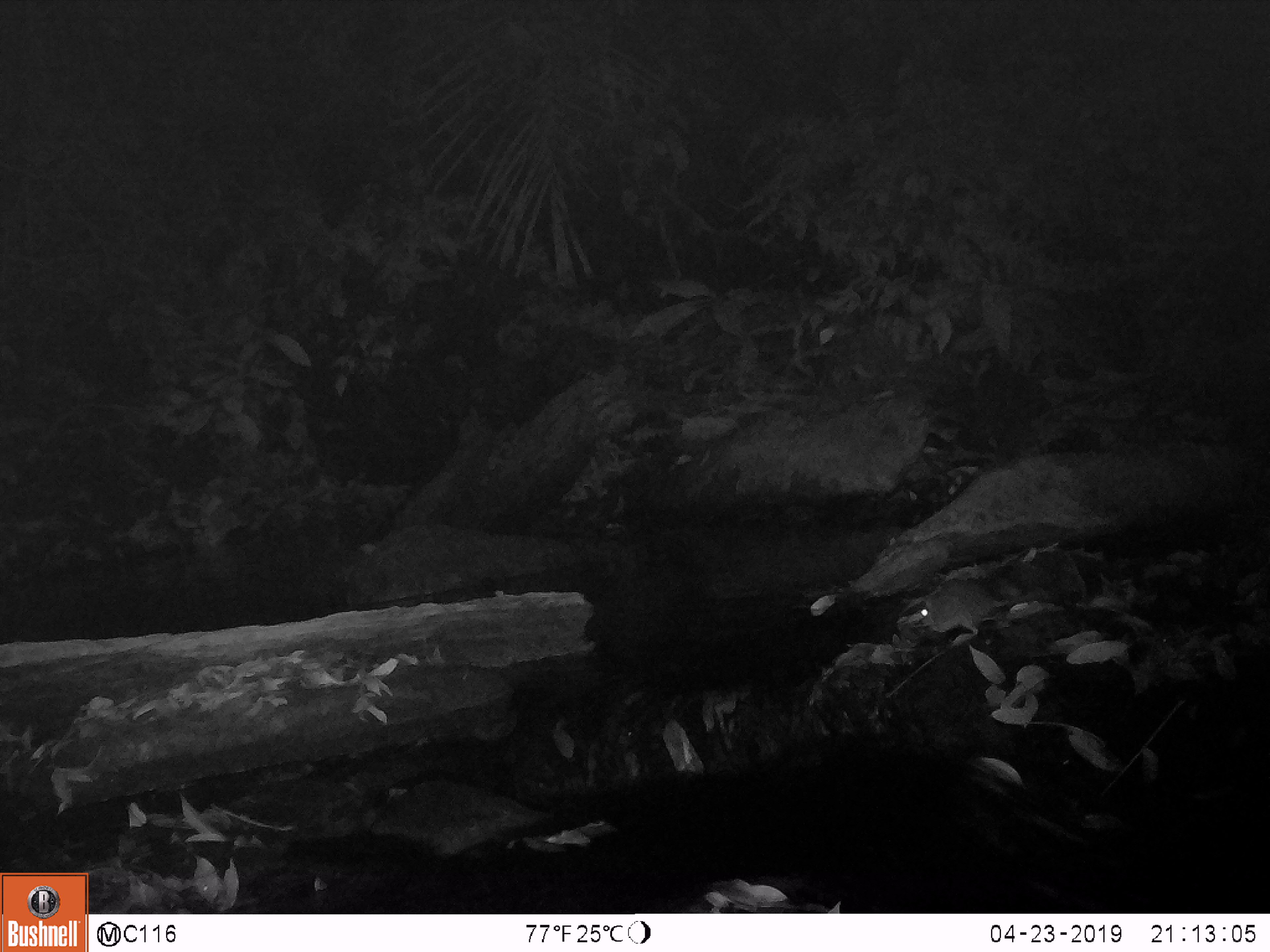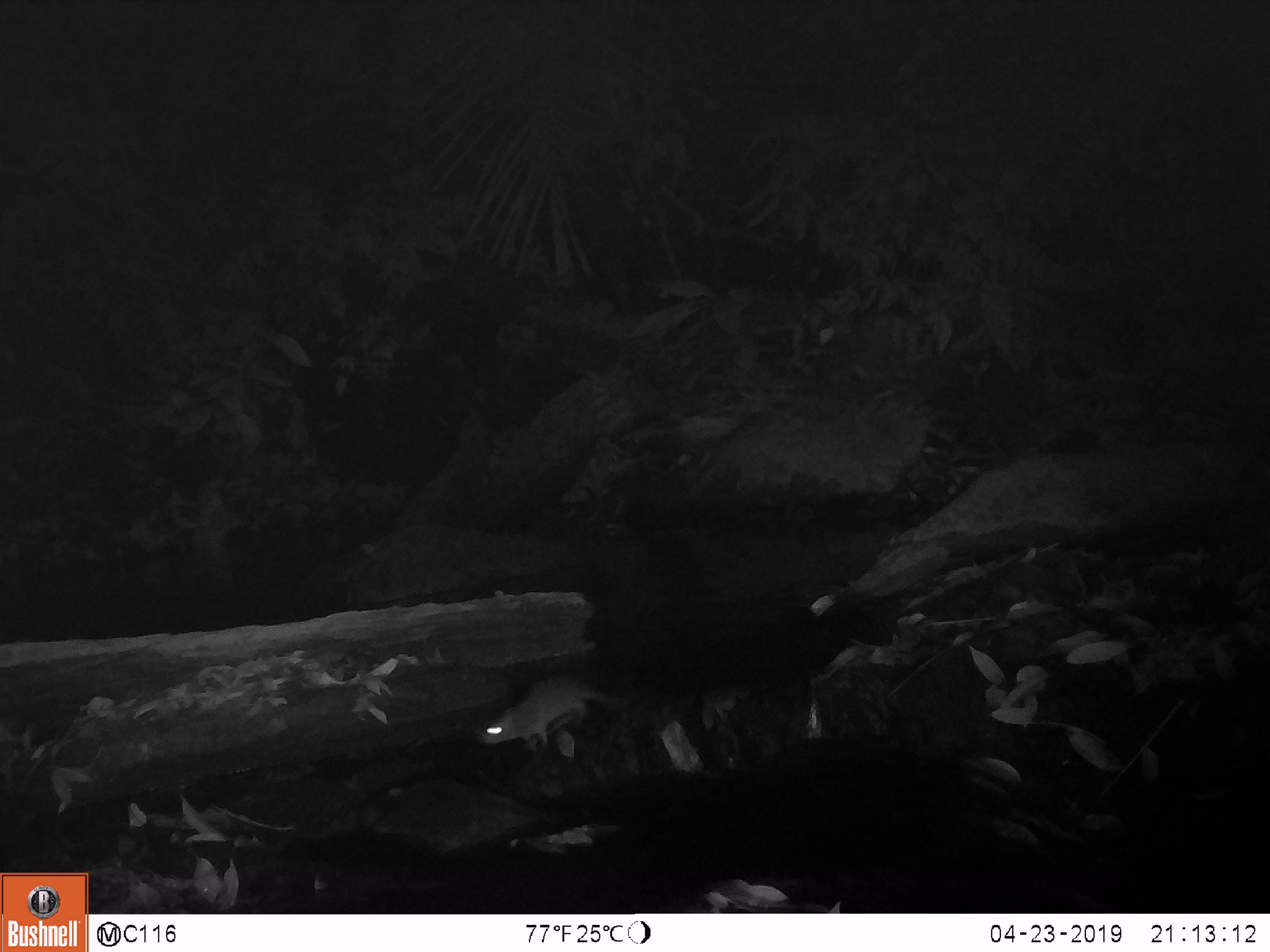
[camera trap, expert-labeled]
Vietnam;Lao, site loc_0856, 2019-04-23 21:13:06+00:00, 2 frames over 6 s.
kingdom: Animalia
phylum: Chordata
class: Mammalia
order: Rodentia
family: Muridae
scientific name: Muridae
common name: old-world mice and rats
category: unidentified murid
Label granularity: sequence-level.